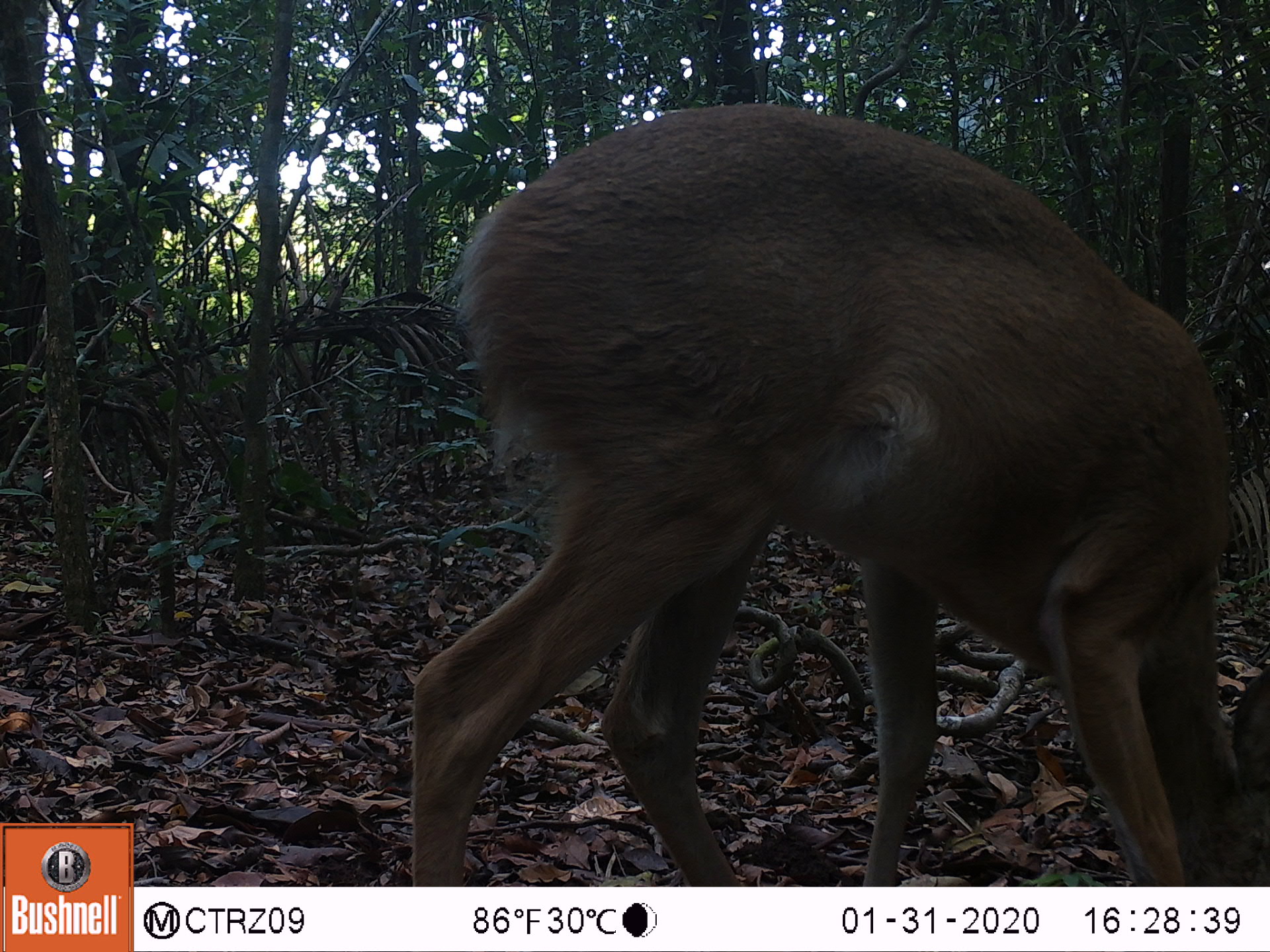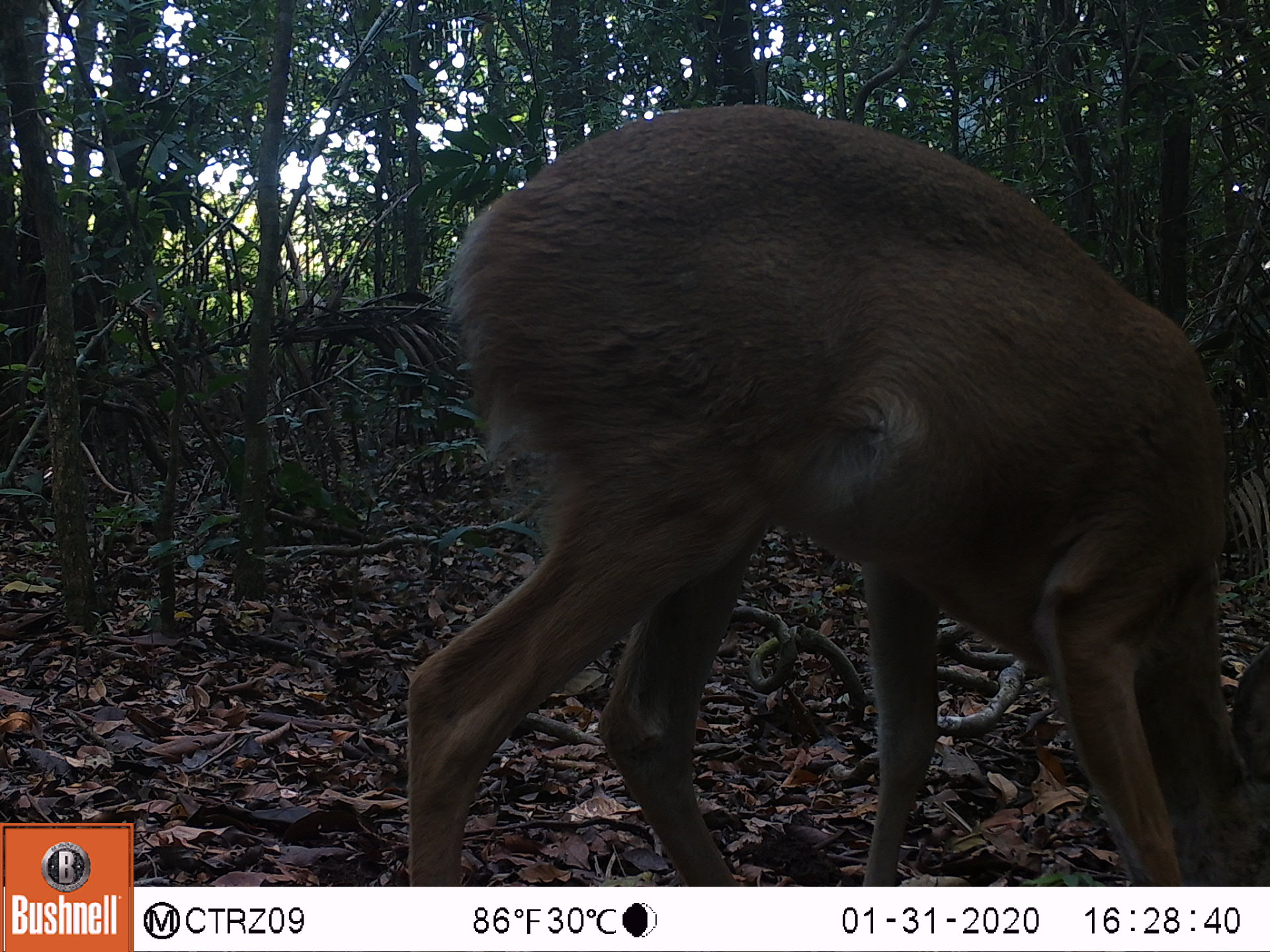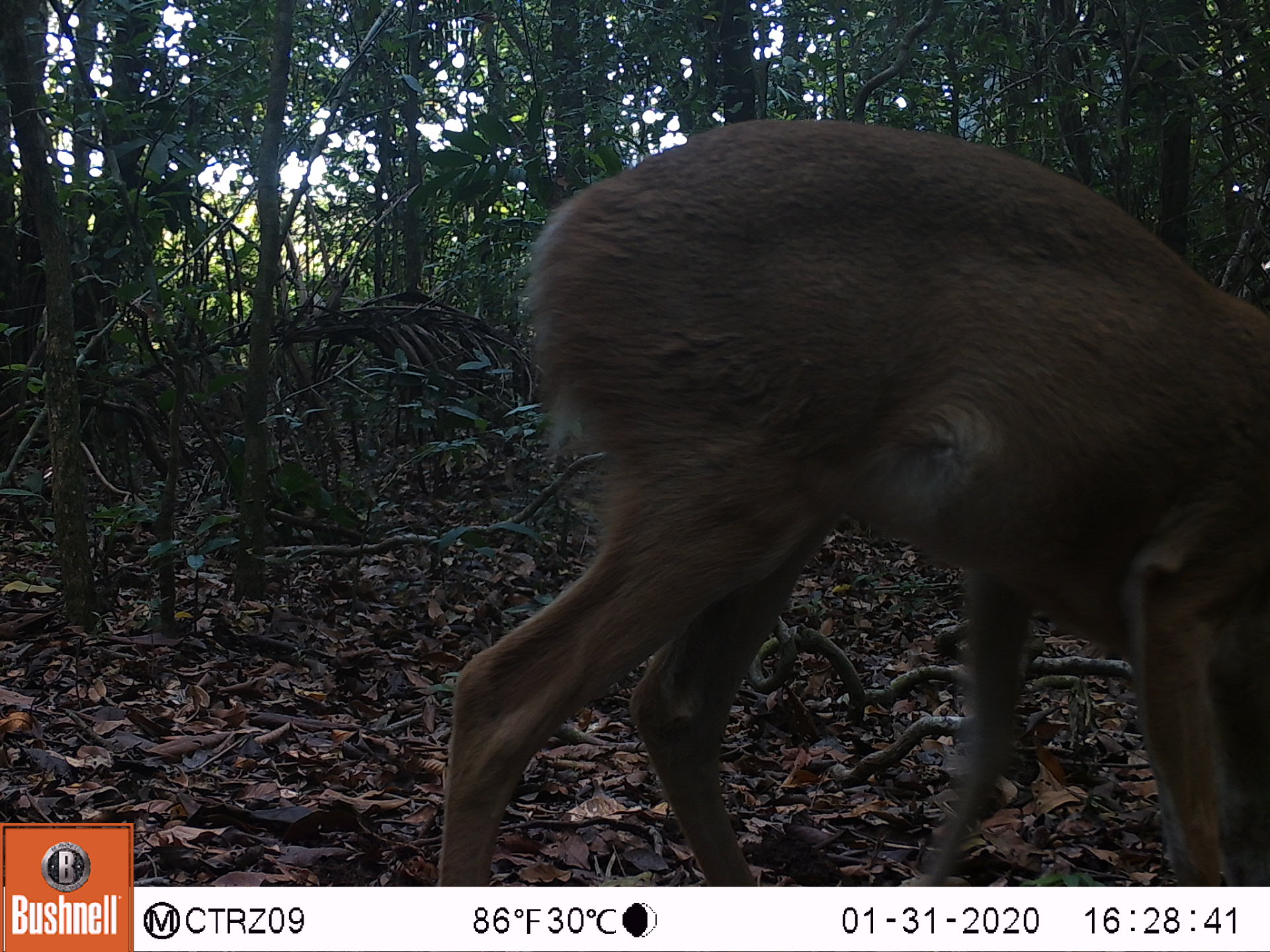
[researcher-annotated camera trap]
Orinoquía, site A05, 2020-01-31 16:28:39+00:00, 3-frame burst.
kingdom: Animalia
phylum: Chordata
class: Mammalia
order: Artiodactyla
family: Cervidae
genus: Odocoileus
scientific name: Odocoileus virginianus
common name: white-tailed deer